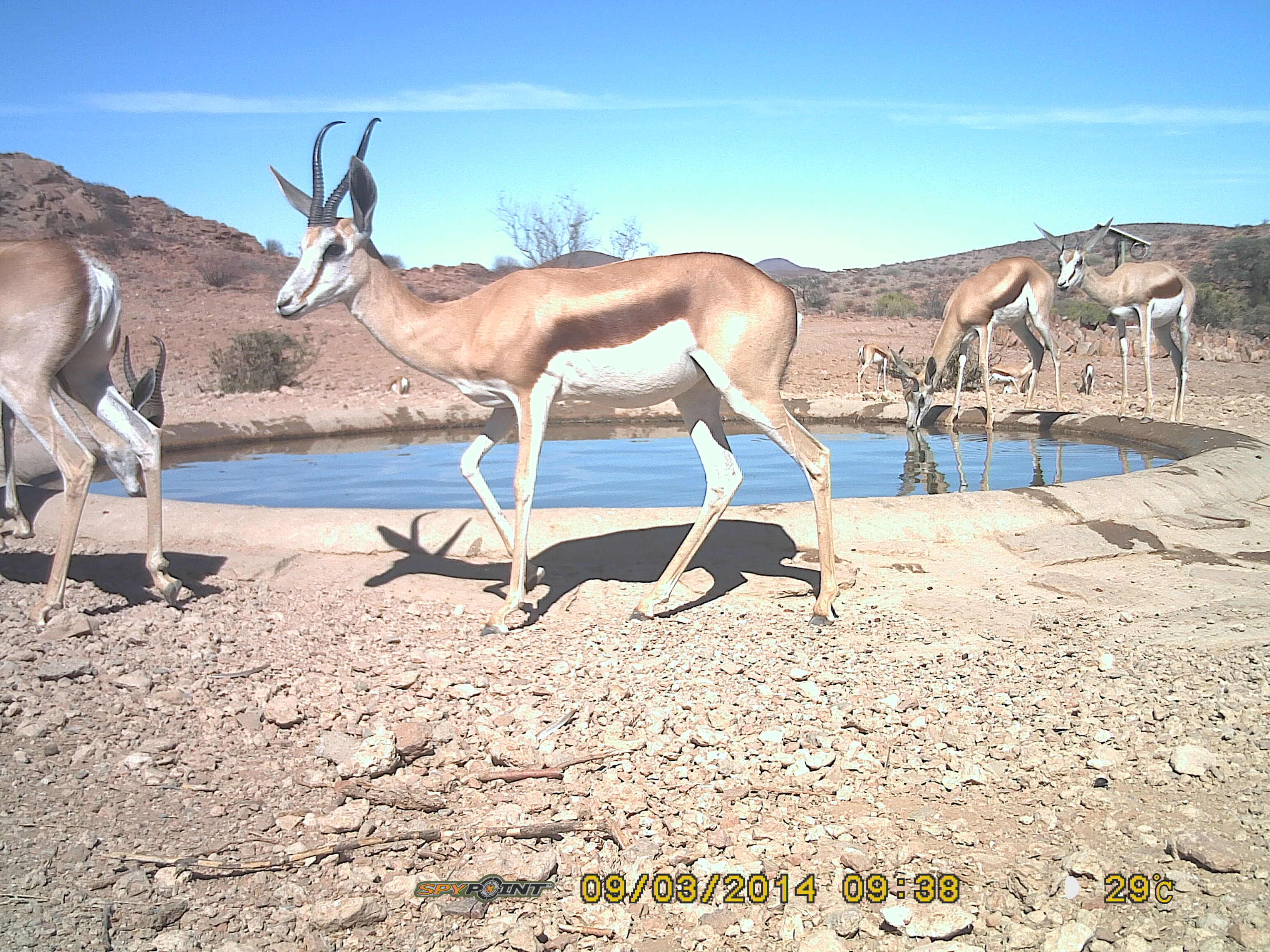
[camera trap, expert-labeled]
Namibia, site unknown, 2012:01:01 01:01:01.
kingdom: Animalia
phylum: Chordata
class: Mammalia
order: Artiodactyla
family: Bovidae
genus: Antidorcas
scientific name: Antidorcas marsupialis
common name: springbok